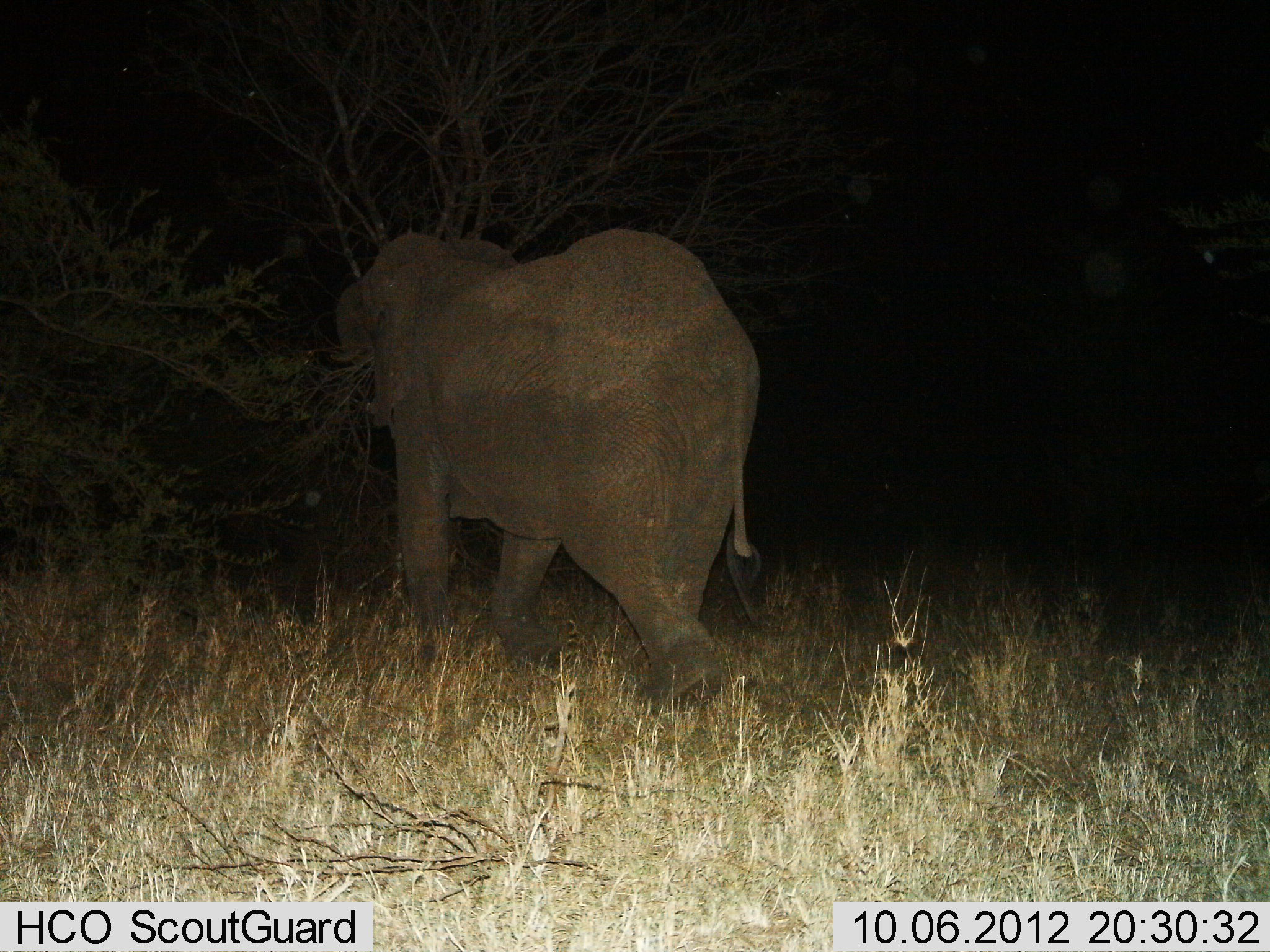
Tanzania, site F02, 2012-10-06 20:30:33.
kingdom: Animalia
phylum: Chordata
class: Mammalia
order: Proboscidea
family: Elephantidae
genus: Loxodonta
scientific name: Loxodonta africana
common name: african bush elephant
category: elephant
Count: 1.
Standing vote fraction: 10%.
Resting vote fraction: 0%.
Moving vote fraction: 90%.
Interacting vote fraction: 0%.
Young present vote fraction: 0%.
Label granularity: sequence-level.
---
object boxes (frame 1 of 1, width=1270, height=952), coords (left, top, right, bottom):
animal: (330, 226, 775, 716)